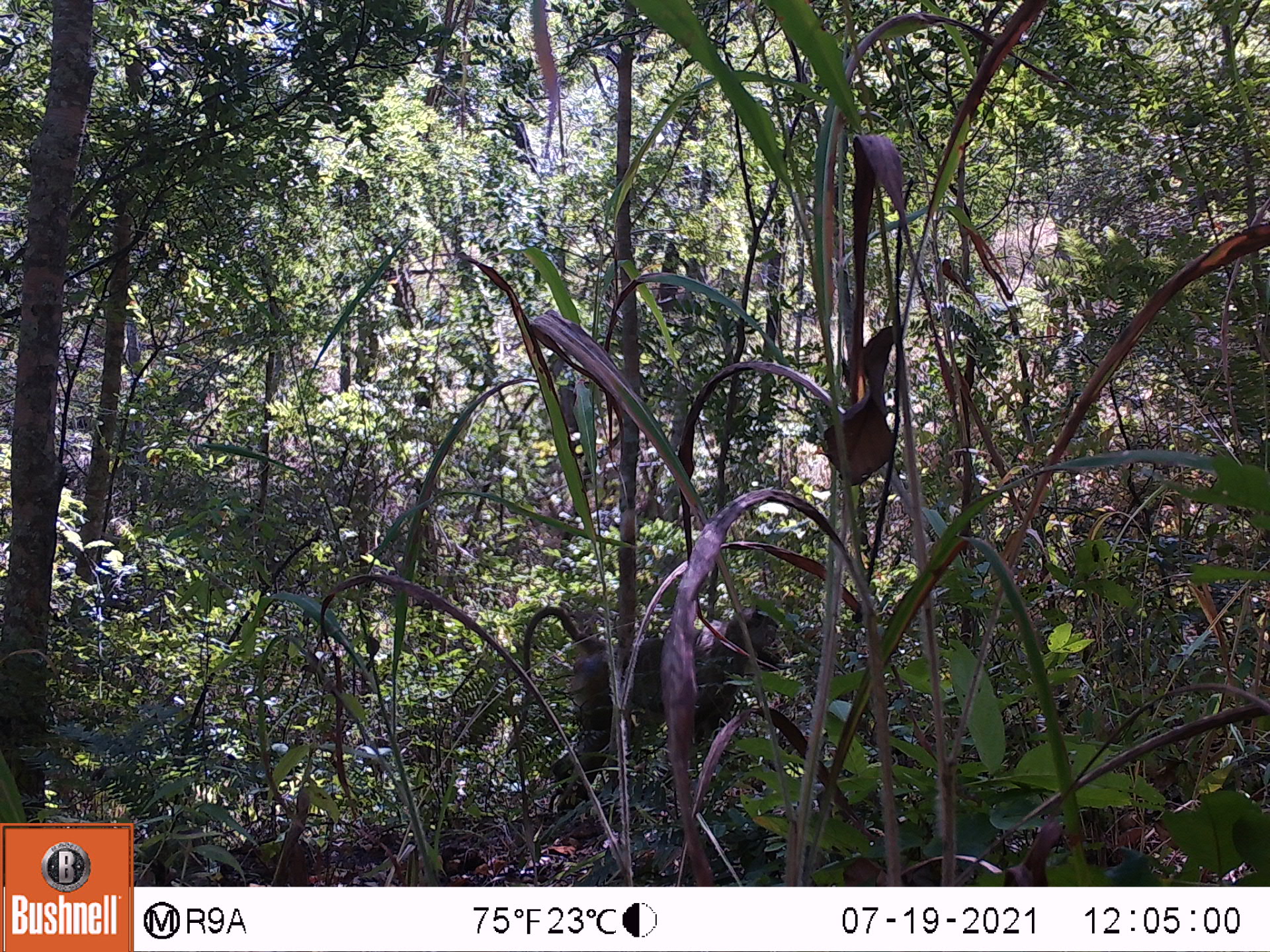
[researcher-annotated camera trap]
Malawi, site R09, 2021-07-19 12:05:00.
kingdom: Animalia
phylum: Chordata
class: Mammalia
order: Primates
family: Cercopithecidae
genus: Papio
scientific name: Papio cynocephalus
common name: yellow baboon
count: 1